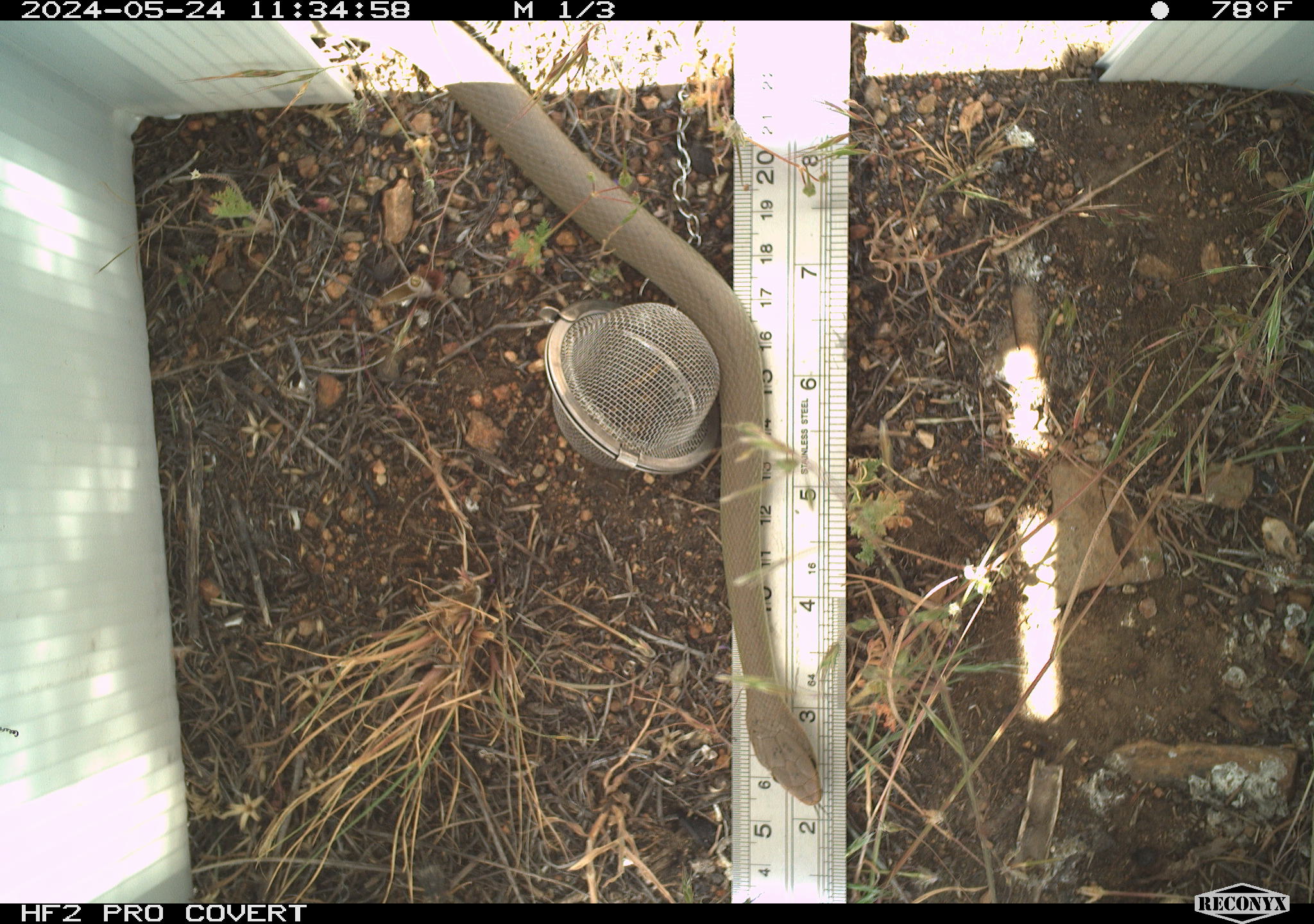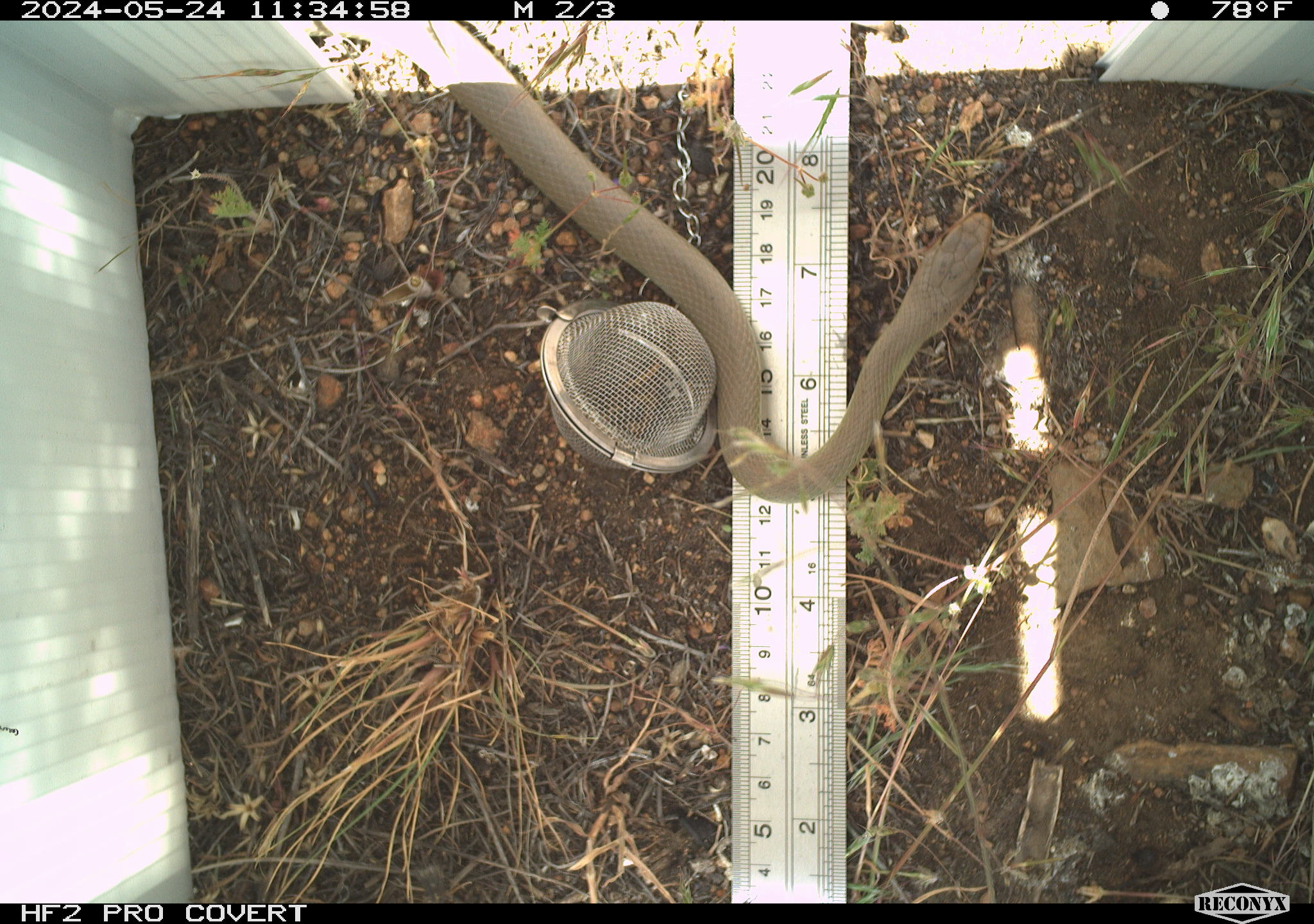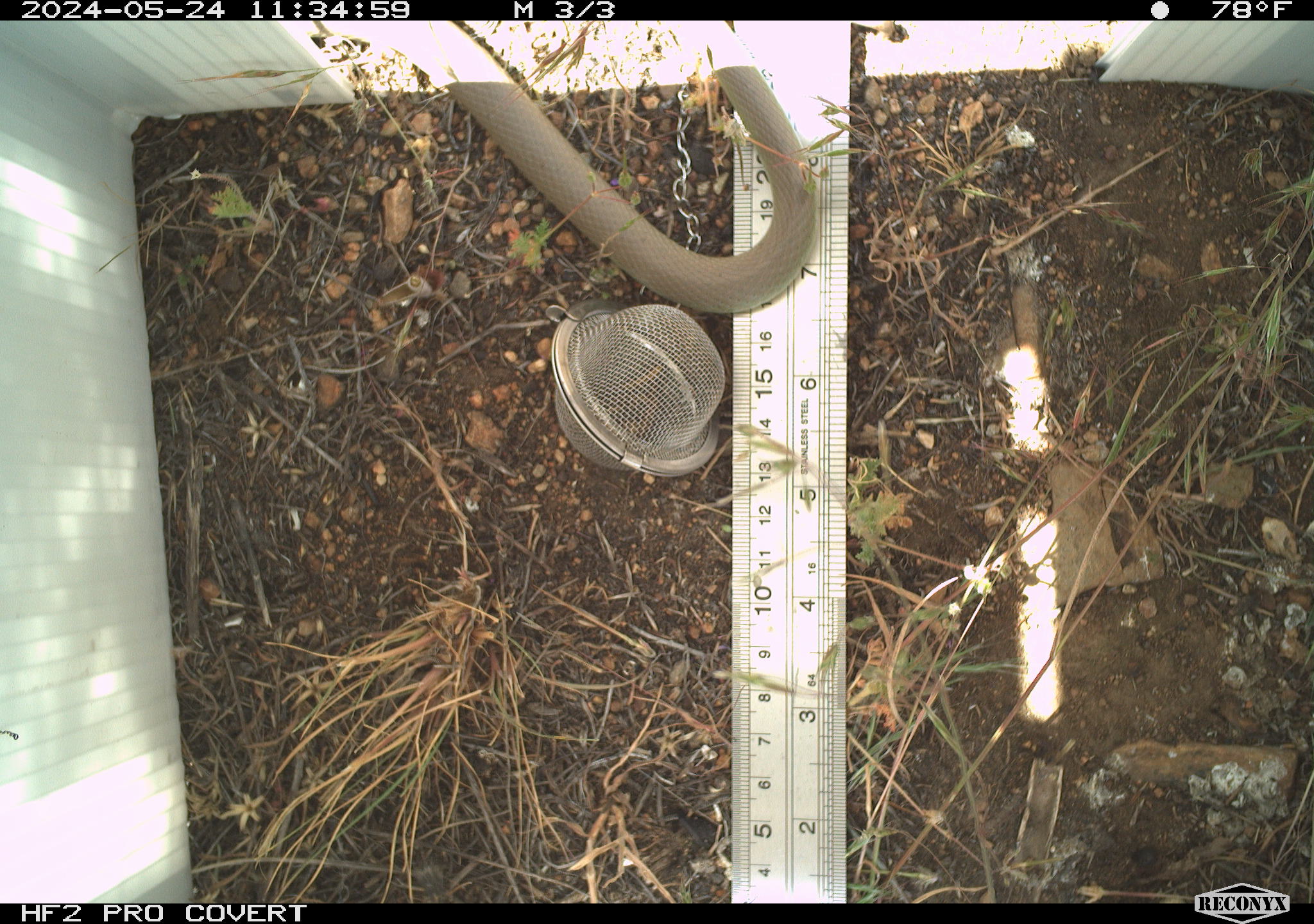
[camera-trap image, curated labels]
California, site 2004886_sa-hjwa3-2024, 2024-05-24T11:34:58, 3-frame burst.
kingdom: Animalia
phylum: Chordata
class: Reptilia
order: Squamata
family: Colubridae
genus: Coluber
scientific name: Coluber constrictor mormon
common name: western yellow-bellied racer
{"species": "western yellow-bellied racer (Coluber constrictor mormon)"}